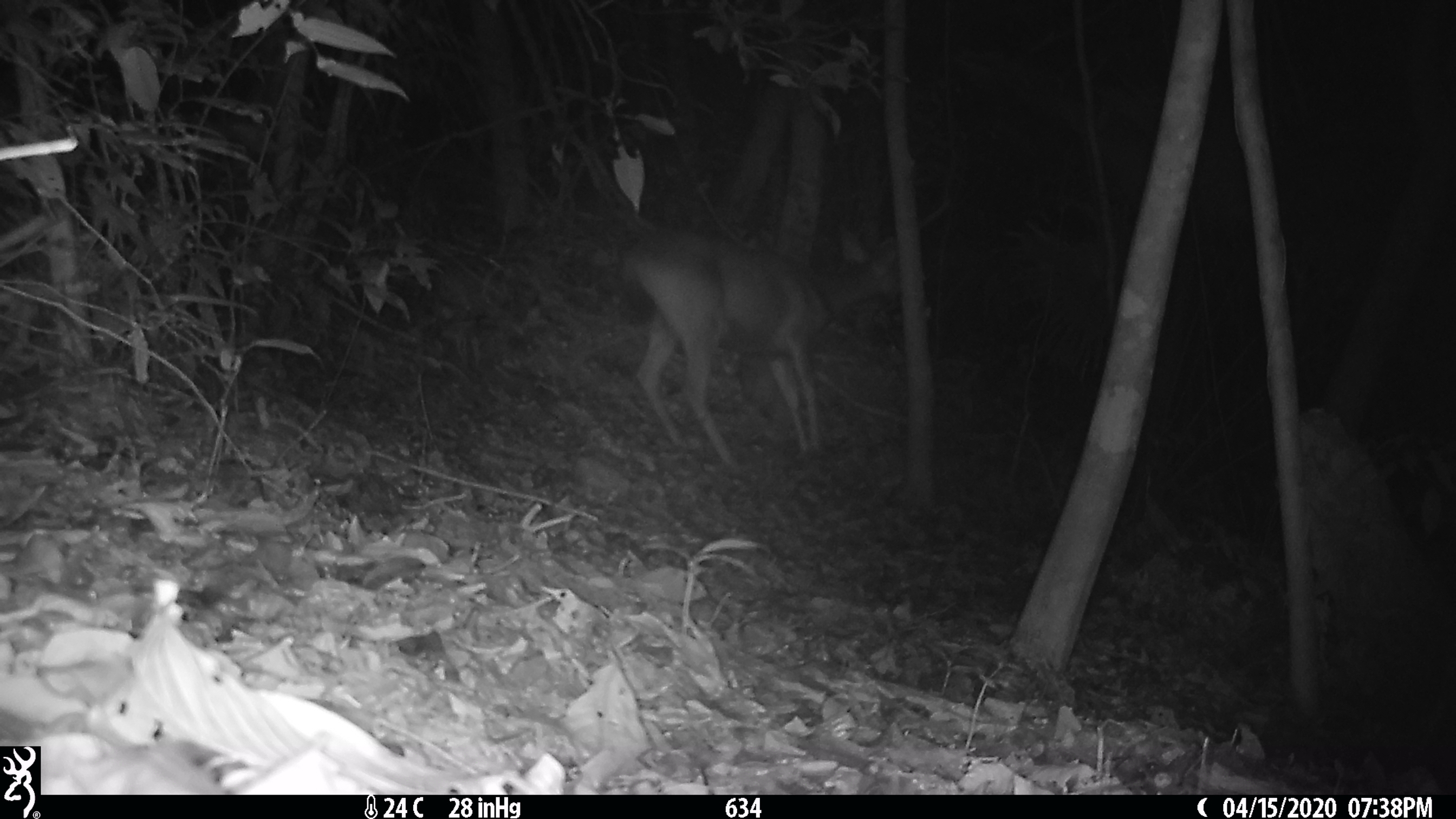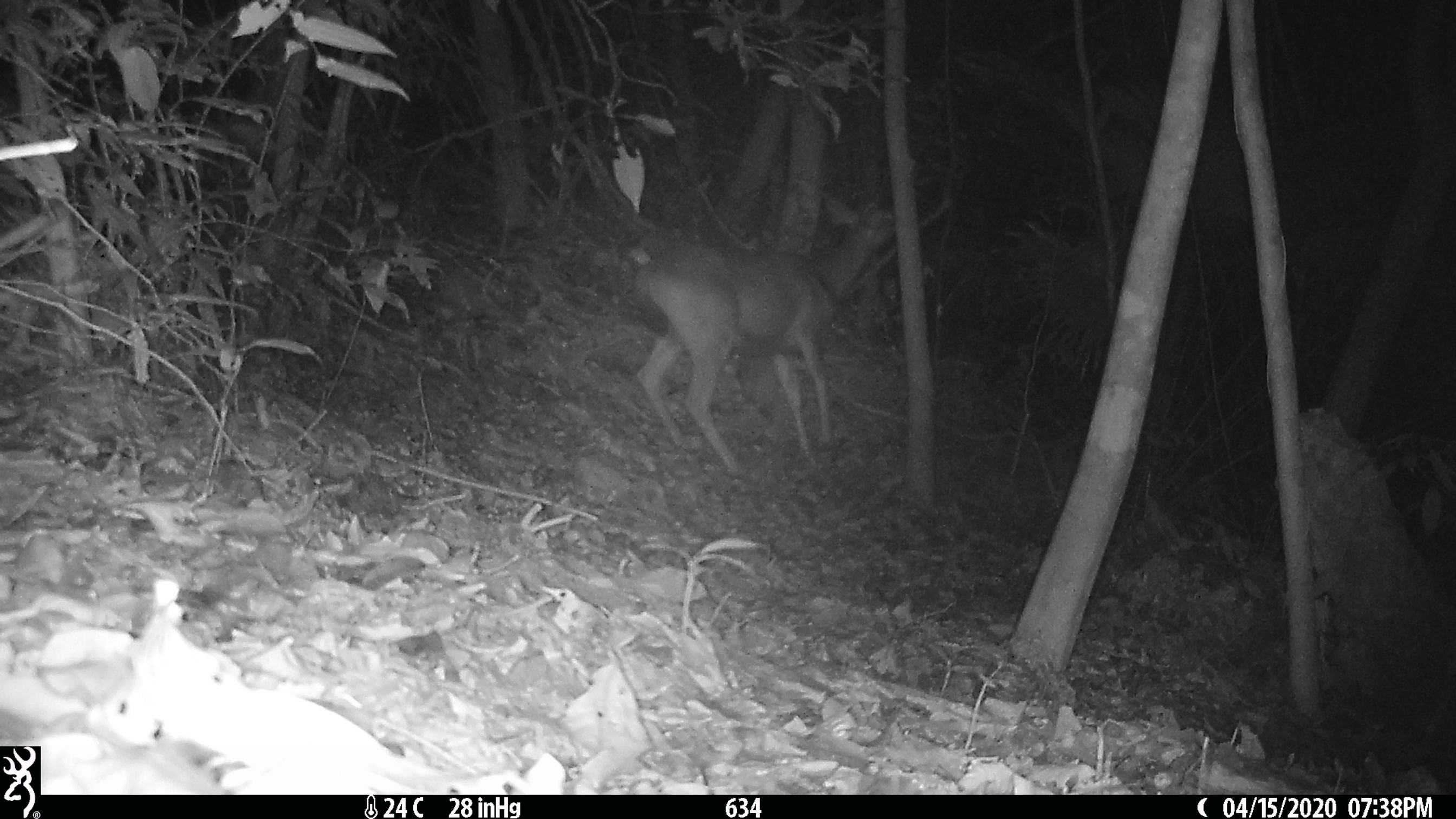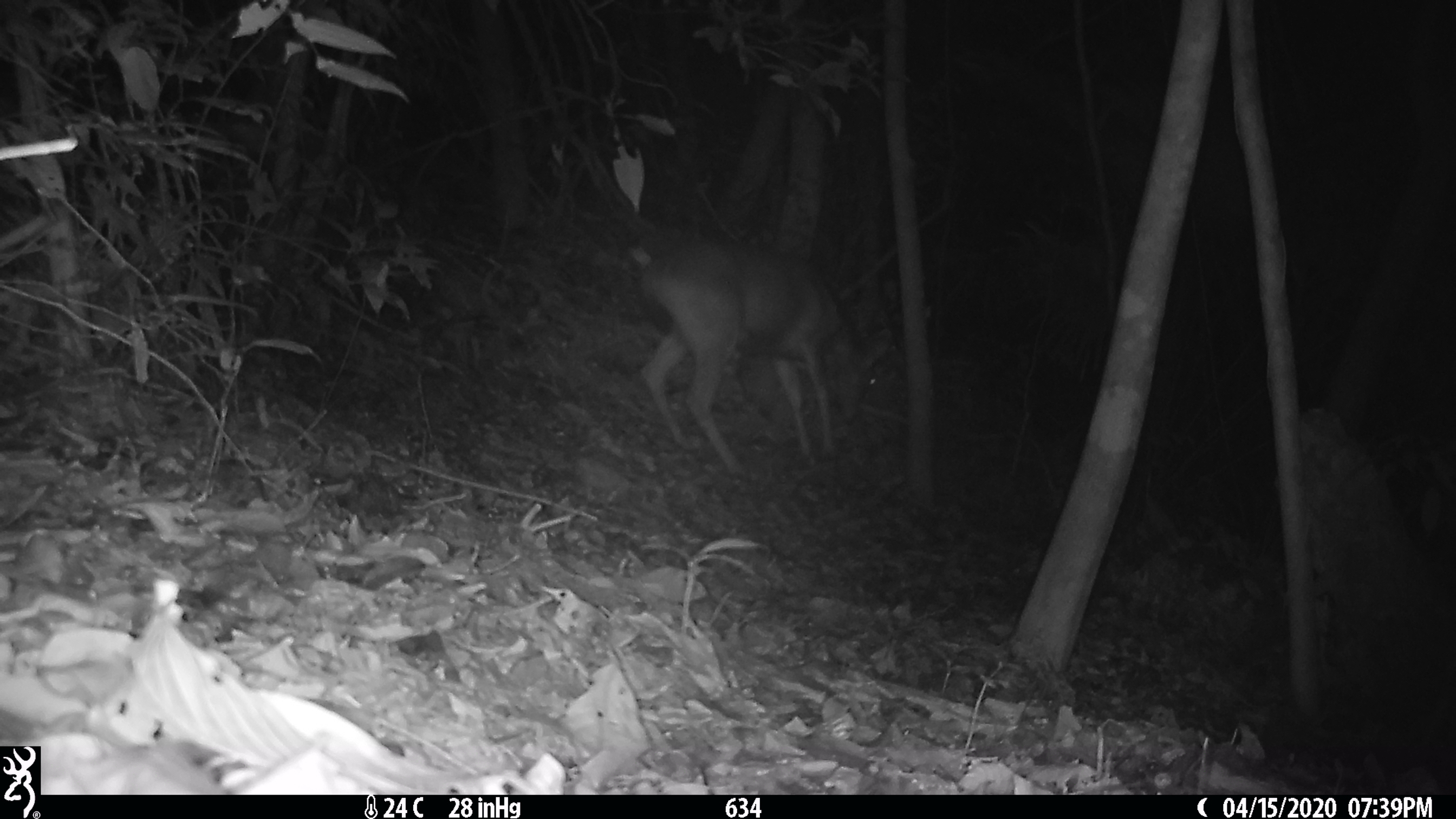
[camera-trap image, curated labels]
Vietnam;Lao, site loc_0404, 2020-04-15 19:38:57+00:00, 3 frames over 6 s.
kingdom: Animalia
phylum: Chordata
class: Mammalia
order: Artiodactyla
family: Cervidae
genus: Rusa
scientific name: Rusa unicolor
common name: sambar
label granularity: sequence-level